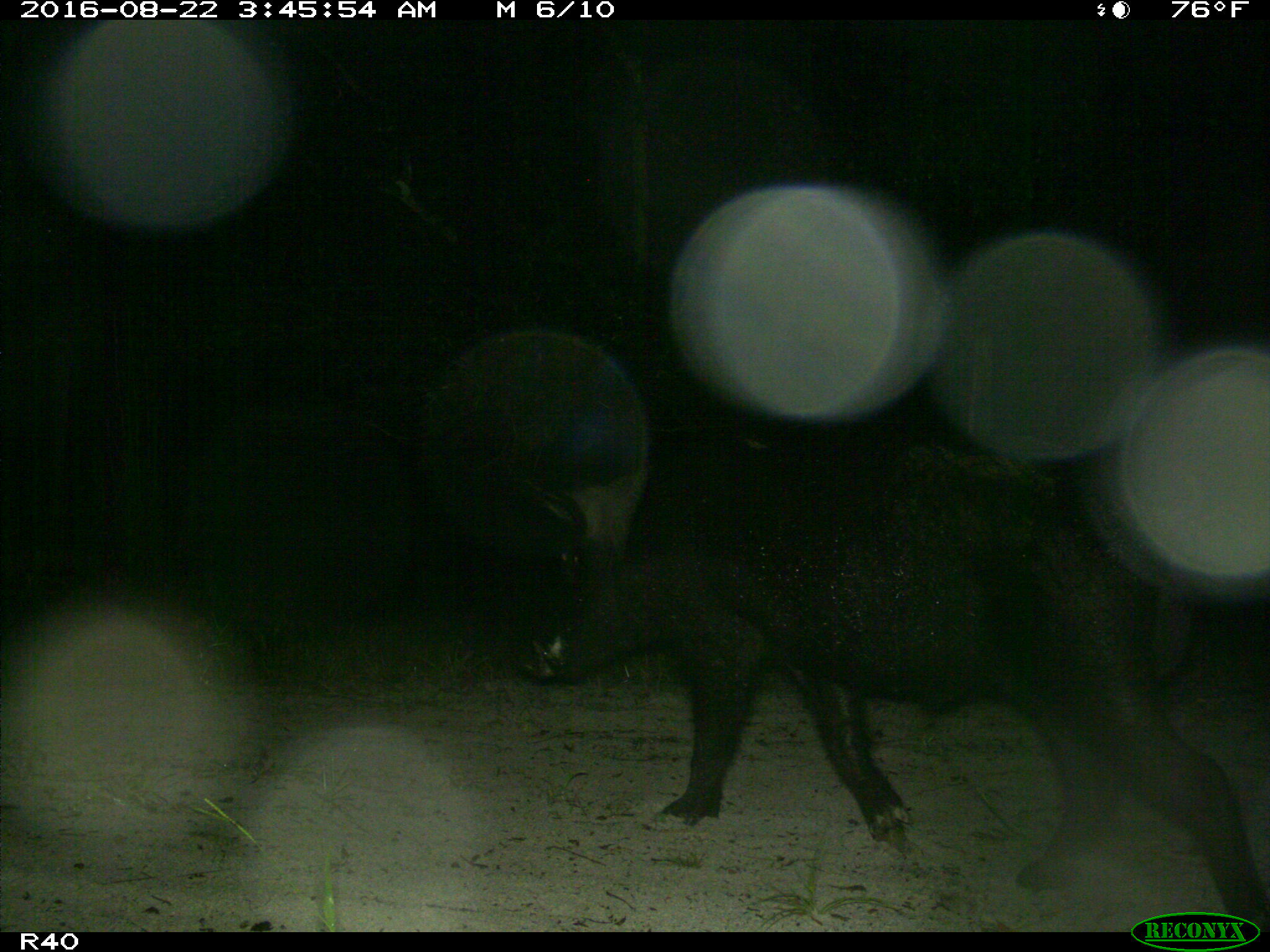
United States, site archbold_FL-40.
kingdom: Animalia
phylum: Chordata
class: Mammalia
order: Artiodactyla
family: Suidae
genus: Sus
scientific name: Sus scrofa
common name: wild boar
Sus scrofa (wild boar).